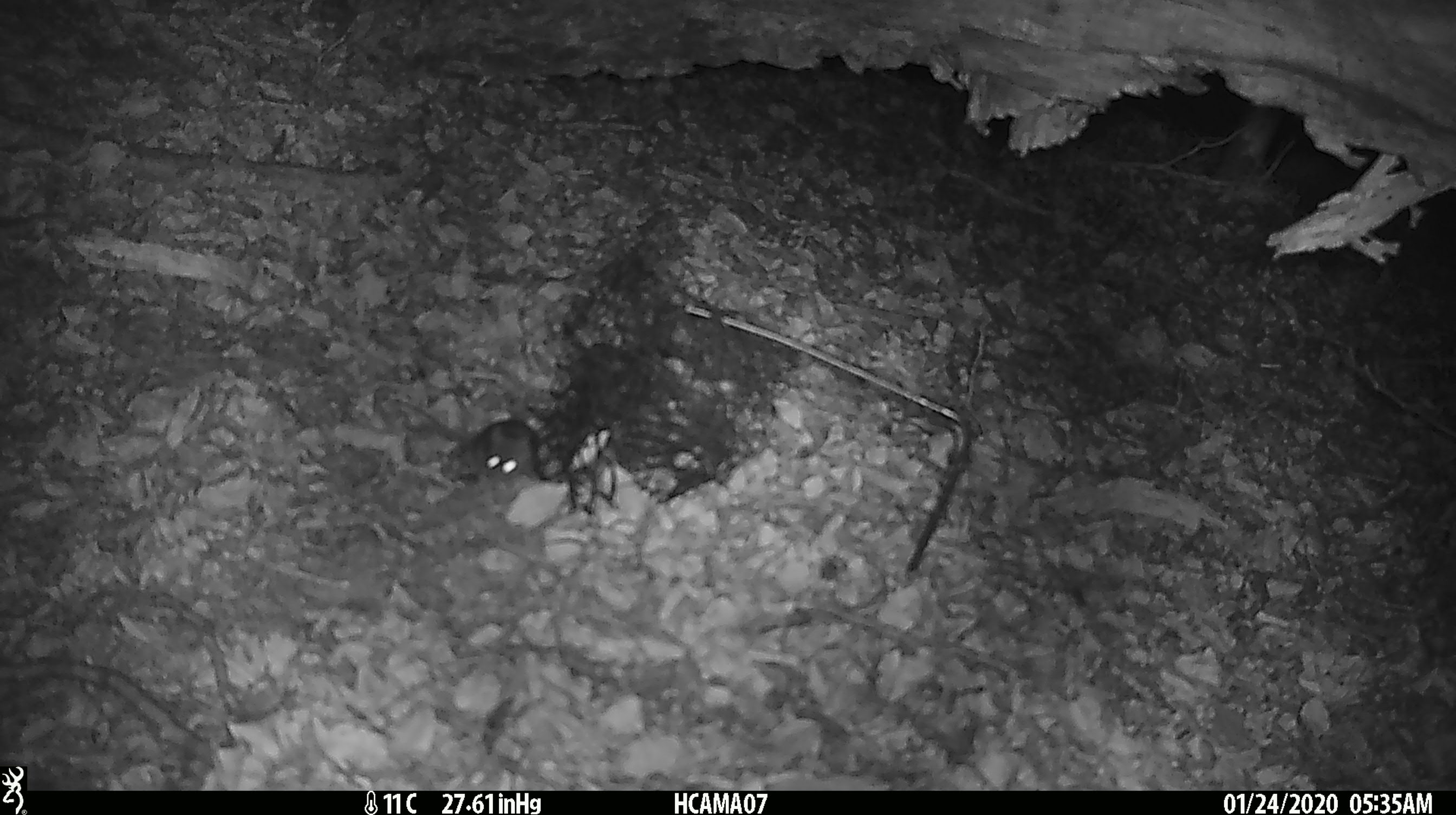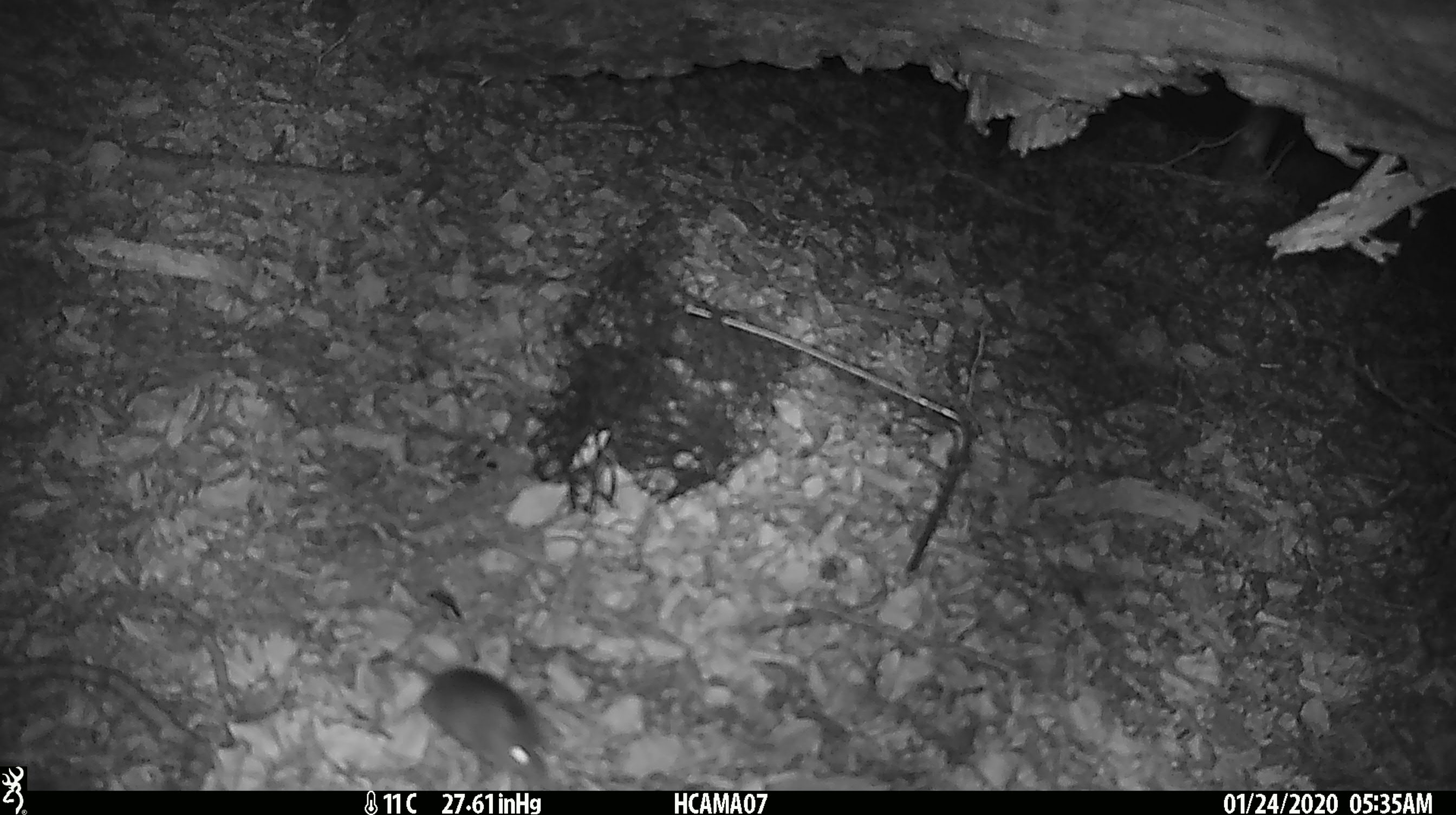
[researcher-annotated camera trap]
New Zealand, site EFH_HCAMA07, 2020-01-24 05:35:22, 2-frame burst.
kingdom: Animalia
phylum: Chordata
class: Mammalia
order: Rodentia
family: Muridae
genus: Mus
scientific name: Mus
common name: mouse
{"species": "mouse (Mus)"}